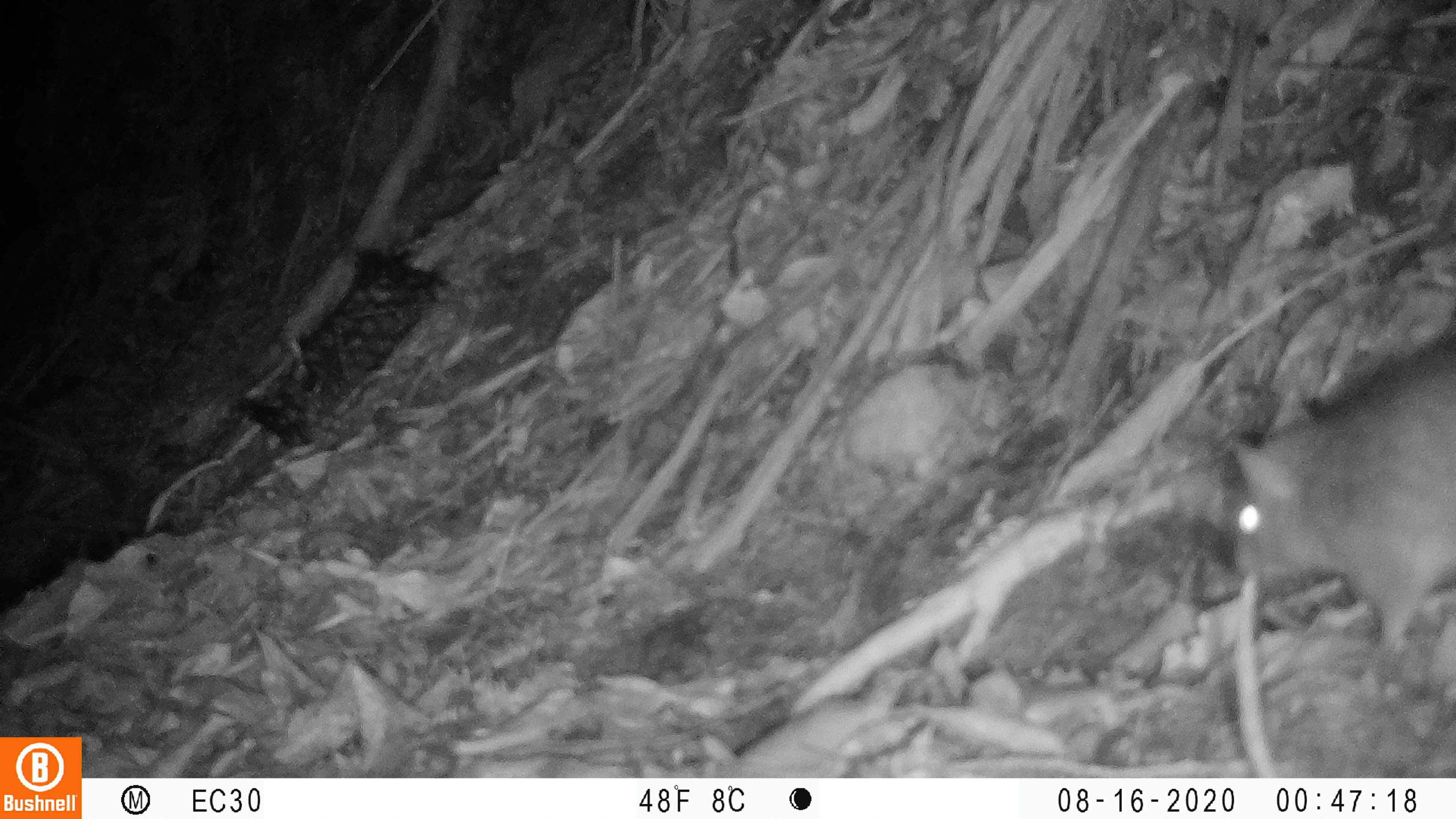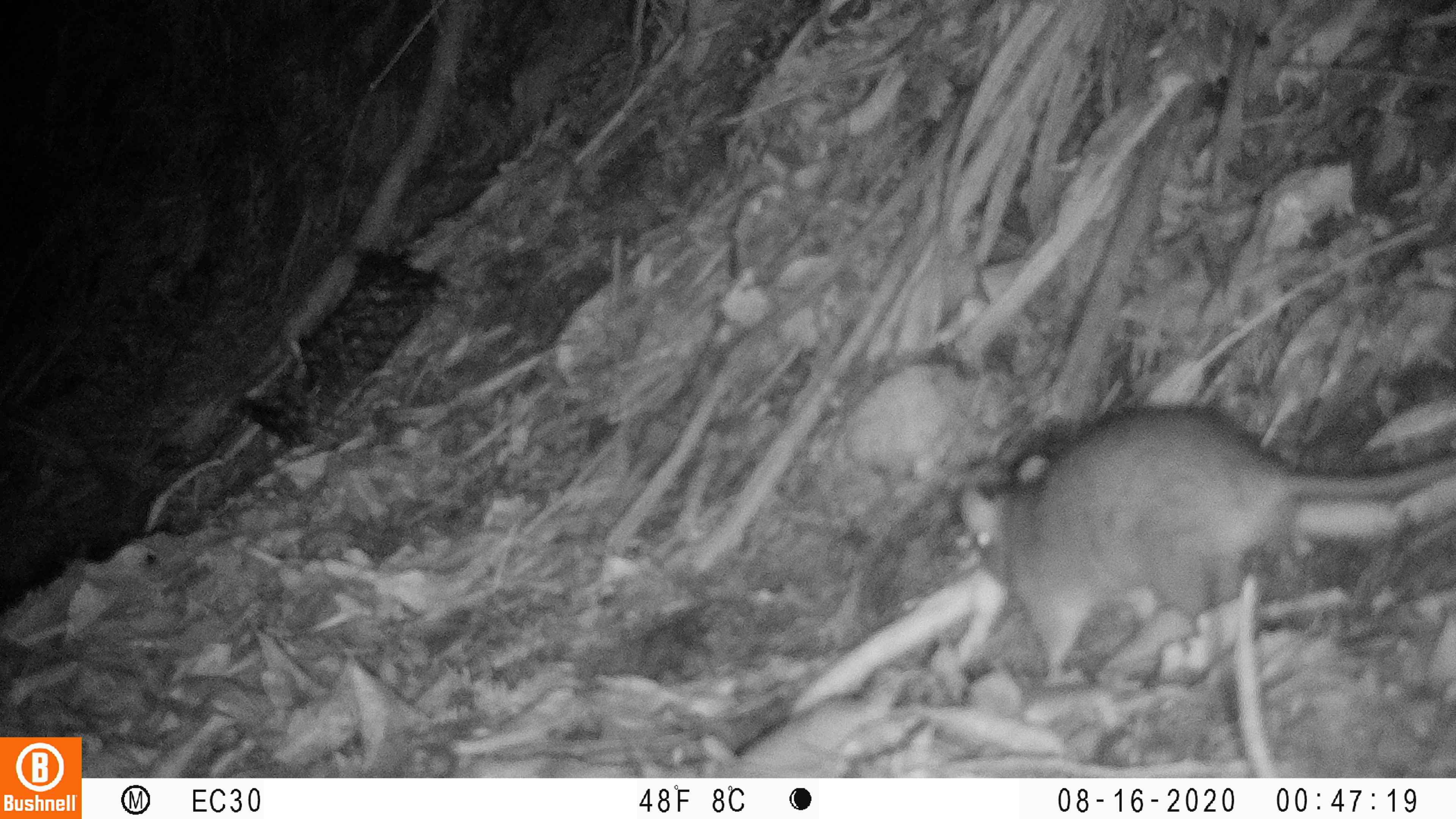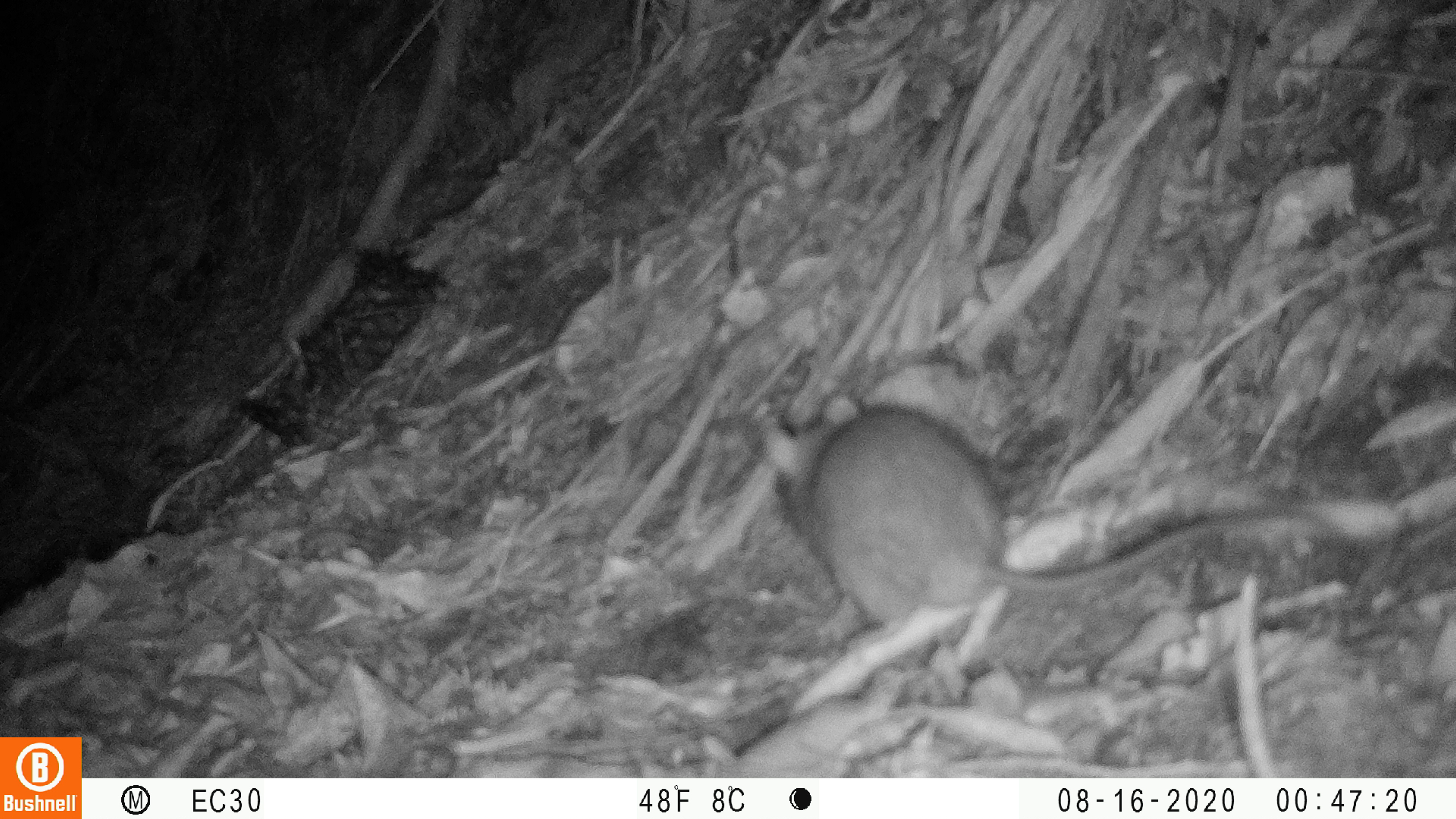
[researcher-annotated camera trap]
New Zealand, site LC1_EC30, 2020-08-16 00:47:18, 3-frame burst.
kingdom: Animalia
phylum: Chordata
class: Mammalia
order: Rodentia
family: Muridae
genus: Rattus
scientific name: Rattus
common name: rat